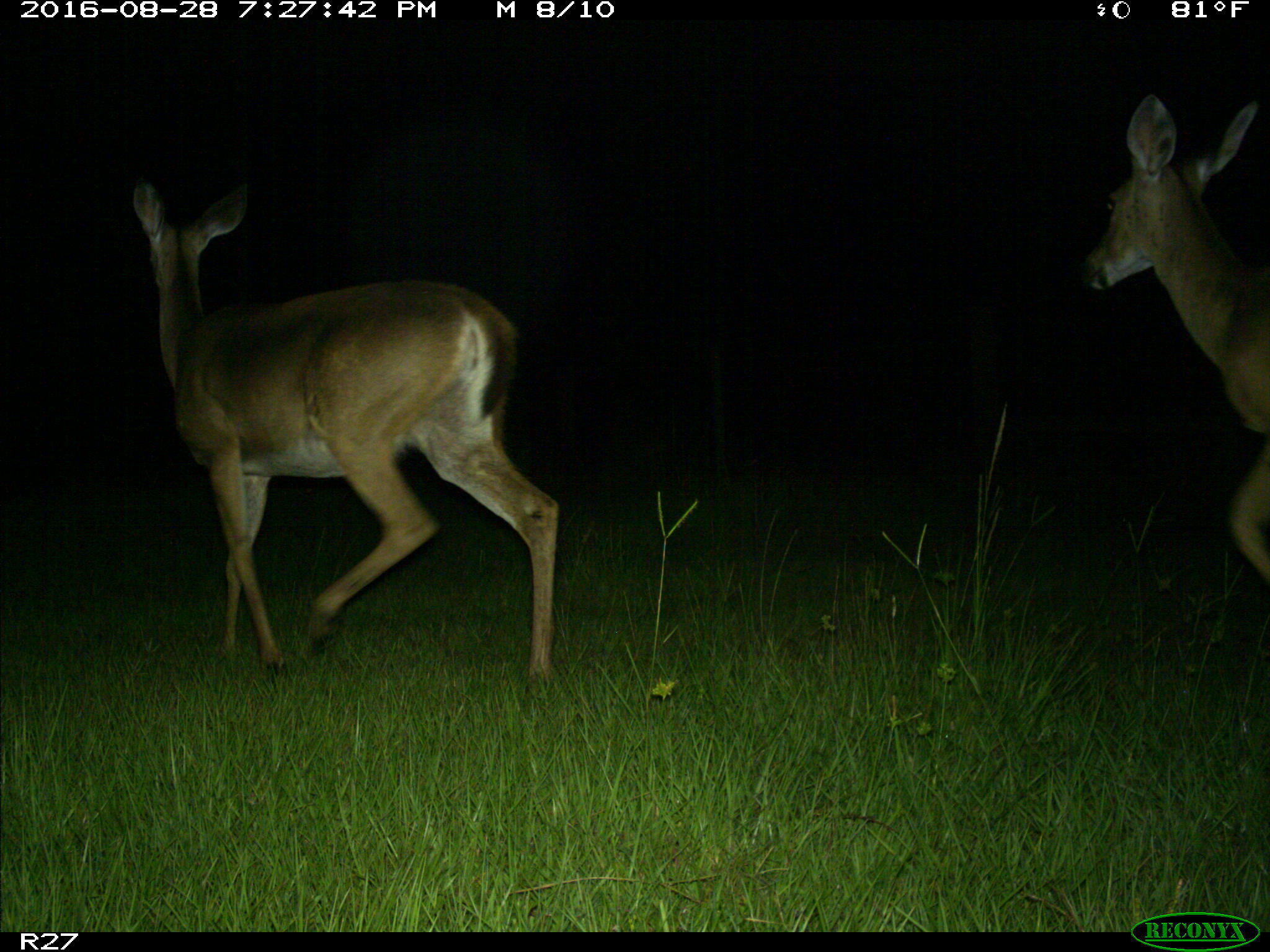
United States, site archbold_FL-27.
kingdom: Animalia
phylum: Chordata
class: Mammalia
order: Artiodactyla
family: Cervidae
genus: Odocoileus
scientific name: Odocoileus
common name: deer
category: unidentified deer